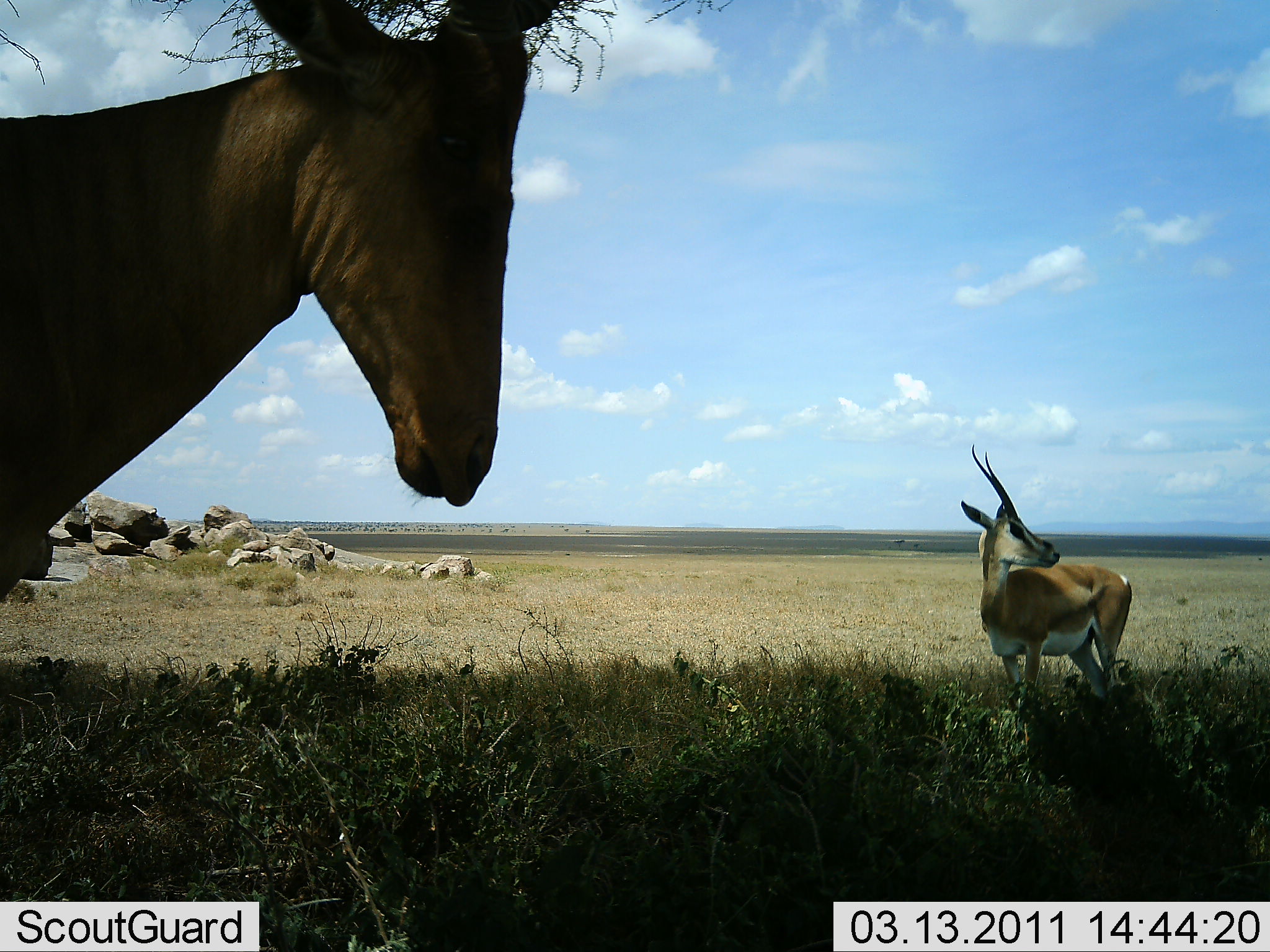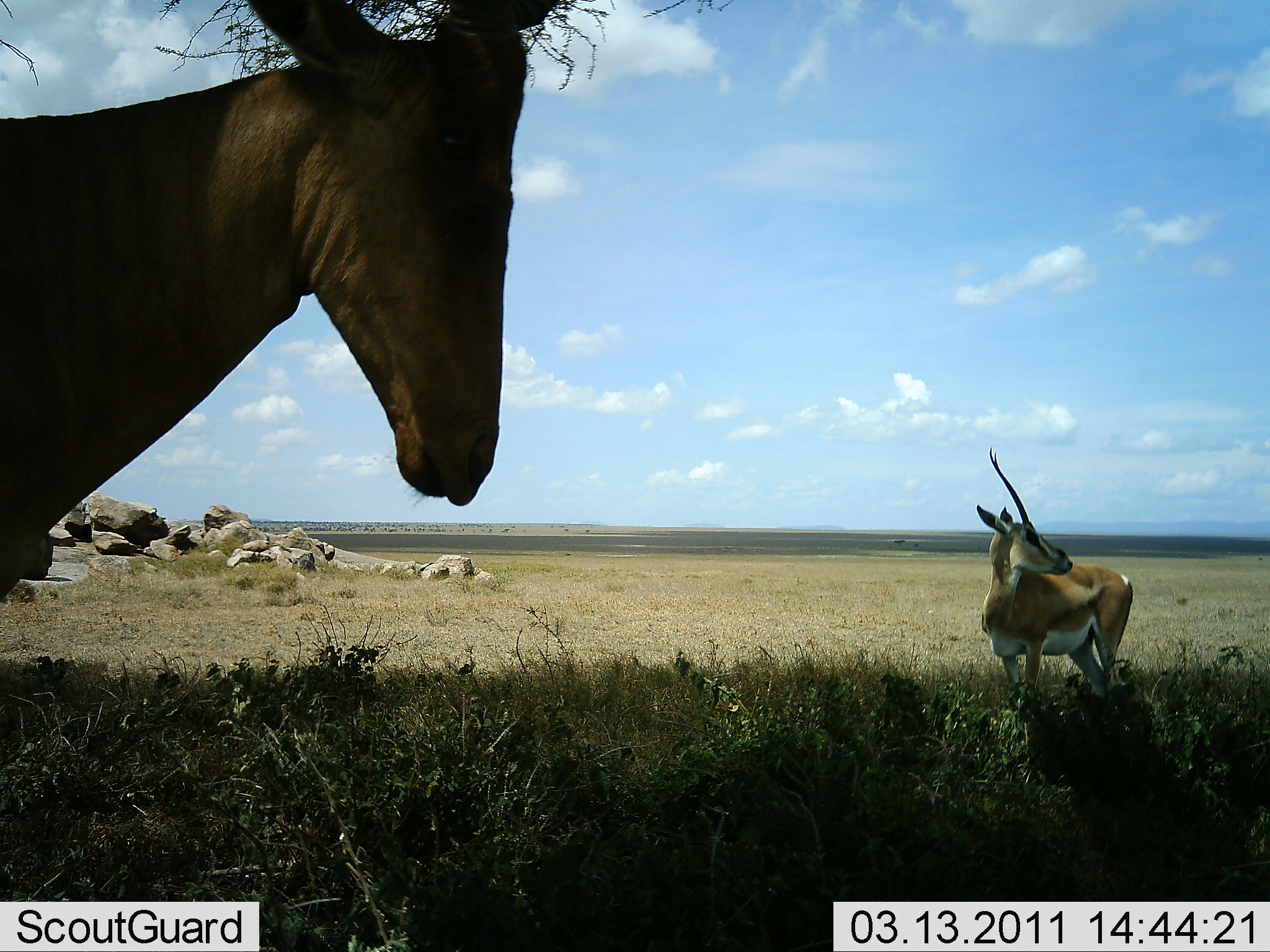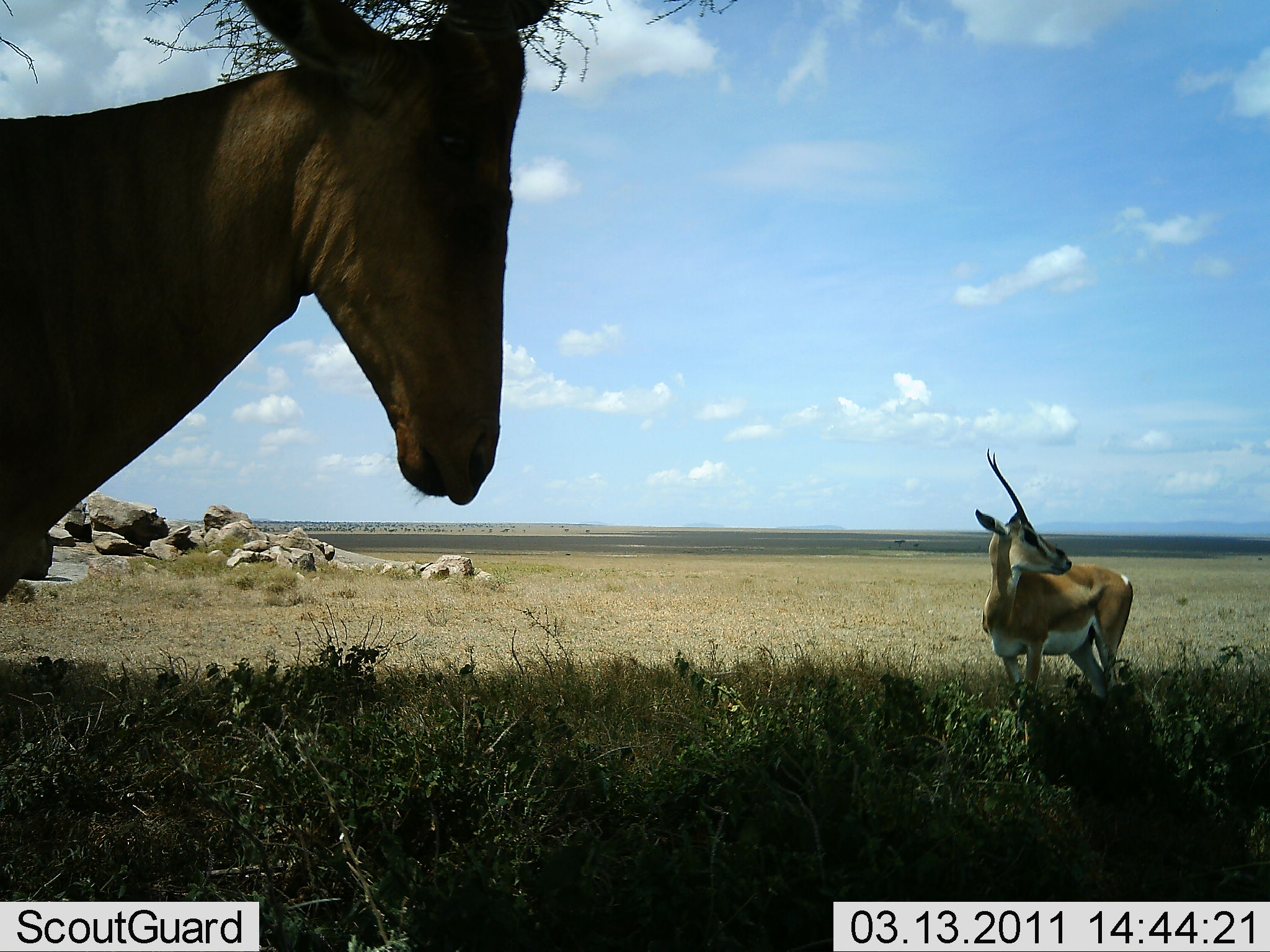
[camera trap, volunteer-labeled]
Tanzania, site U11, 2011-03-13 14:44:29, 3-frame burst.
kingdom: Animalia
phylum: Chordata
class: Mammalia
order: Artiodactyla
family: Bovidae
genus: Nanger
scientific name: Nanger granti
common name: grant's gazelle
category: gazellegrants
Gazellegrants (grant's gazelle) (Nanger granti), count 1. Behavior (volunteer vote fractions): standing 100%, resting 0%, moving 0%, interacting 0%. Young present (vote fraction): 0%. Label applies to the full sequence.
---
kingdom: Animalia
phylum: Chordata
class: Mammalia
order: Artiodactyla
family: Bovidae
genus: Alcelaphus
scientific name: Alcelaphus buselaphus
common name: hartebeest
Hartebeest (Alcelaphus buselaphus), count 1. Behavior (volunteer vote fractions): standing 90%, resting 10%, moving 0%, interacting 10%. Young present (vote fraction): 0%. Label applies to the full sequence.